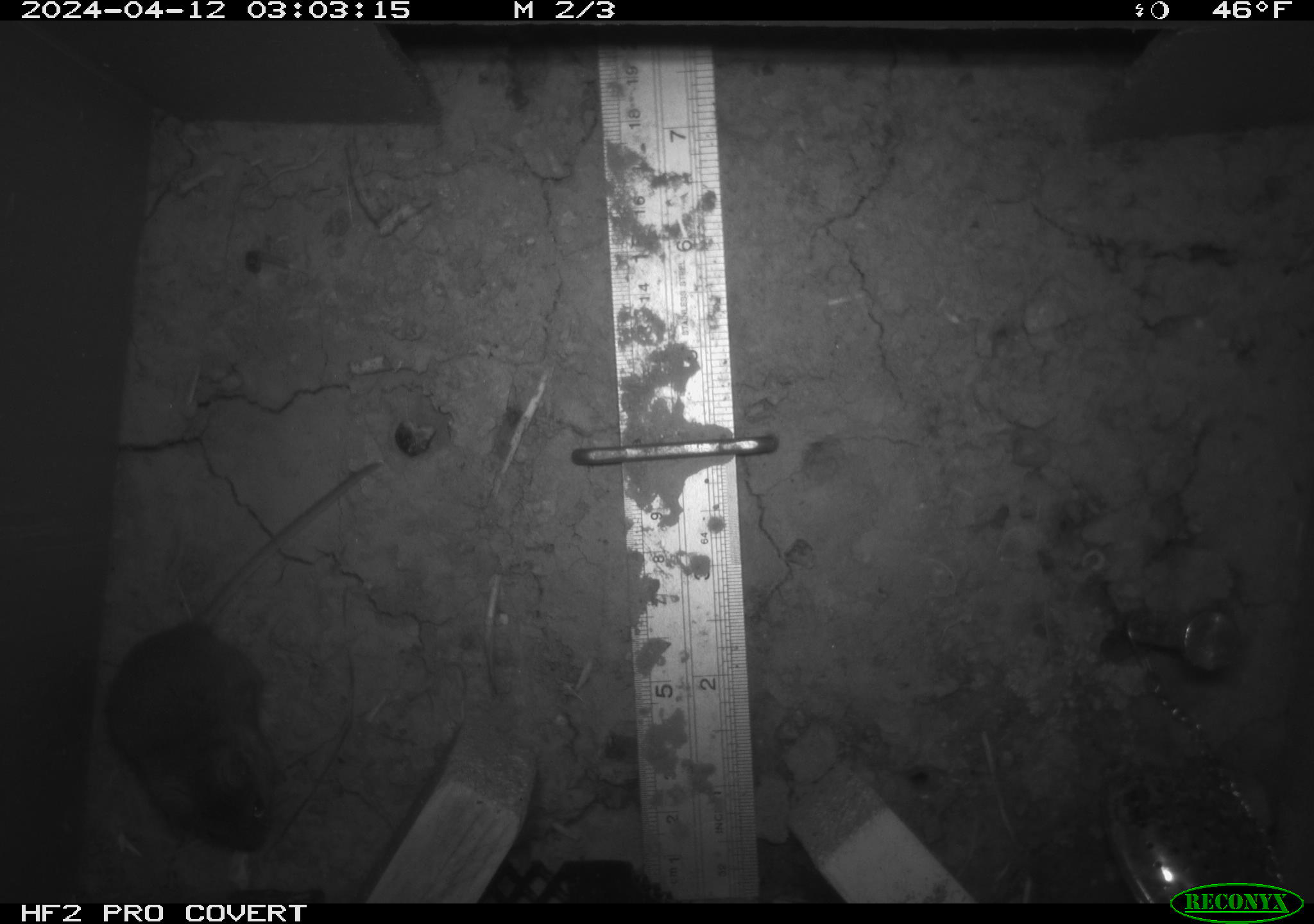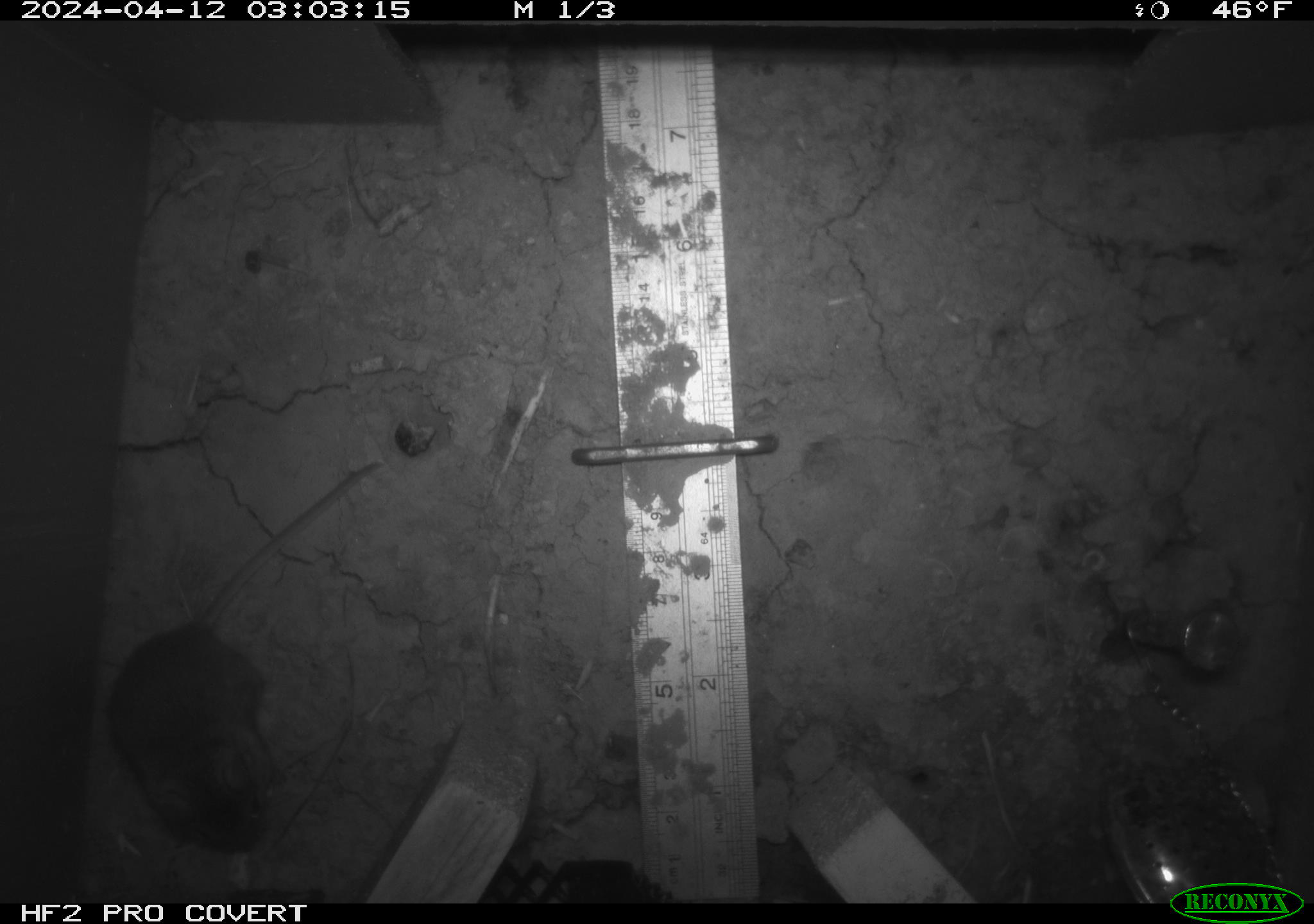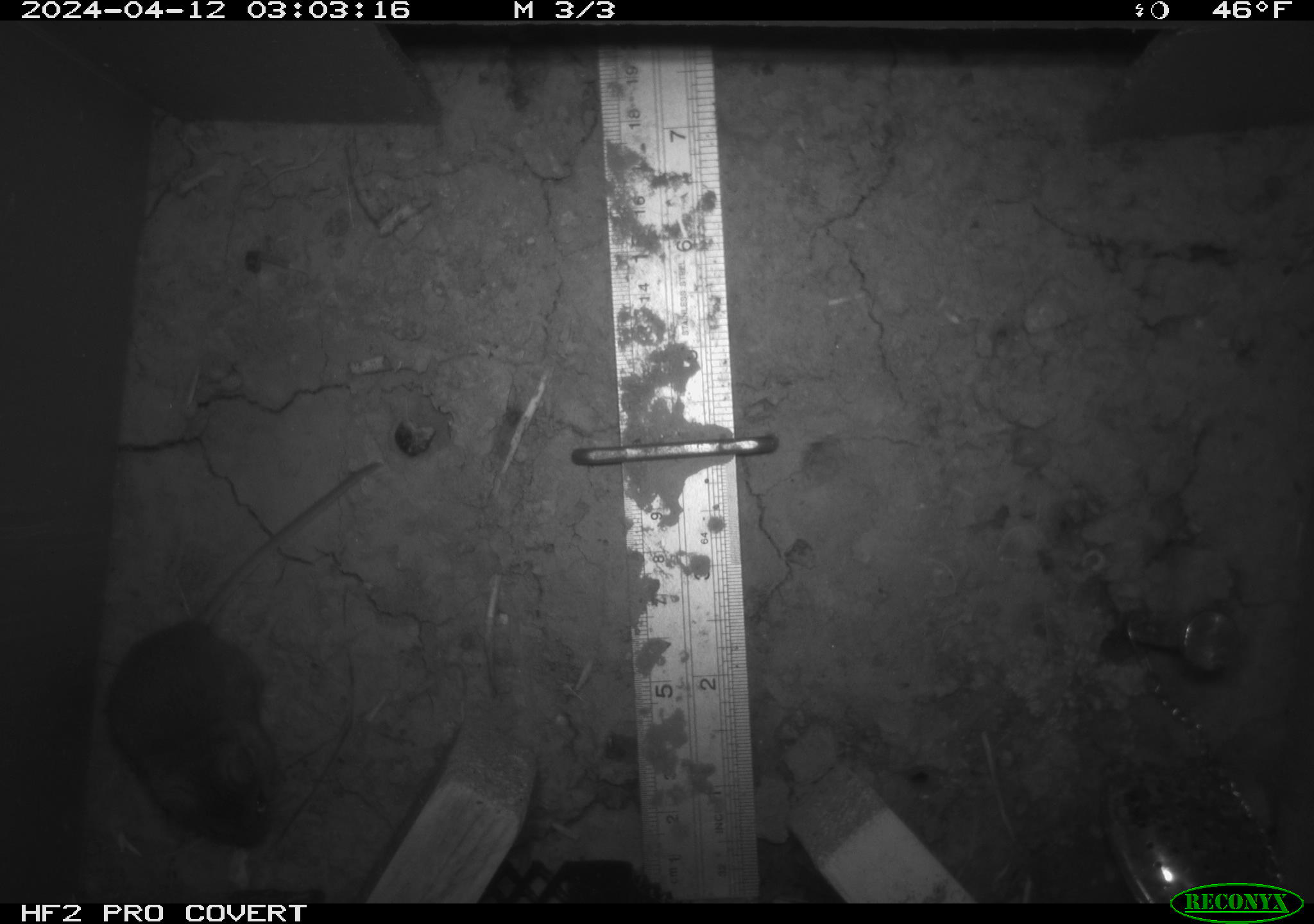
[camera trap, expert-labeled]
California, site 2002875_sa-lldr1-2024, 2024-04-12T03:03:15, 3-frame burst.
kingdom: Animalia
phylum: Chordata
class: Mammalia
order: Rodentia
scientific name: Rodentia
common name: mouse species